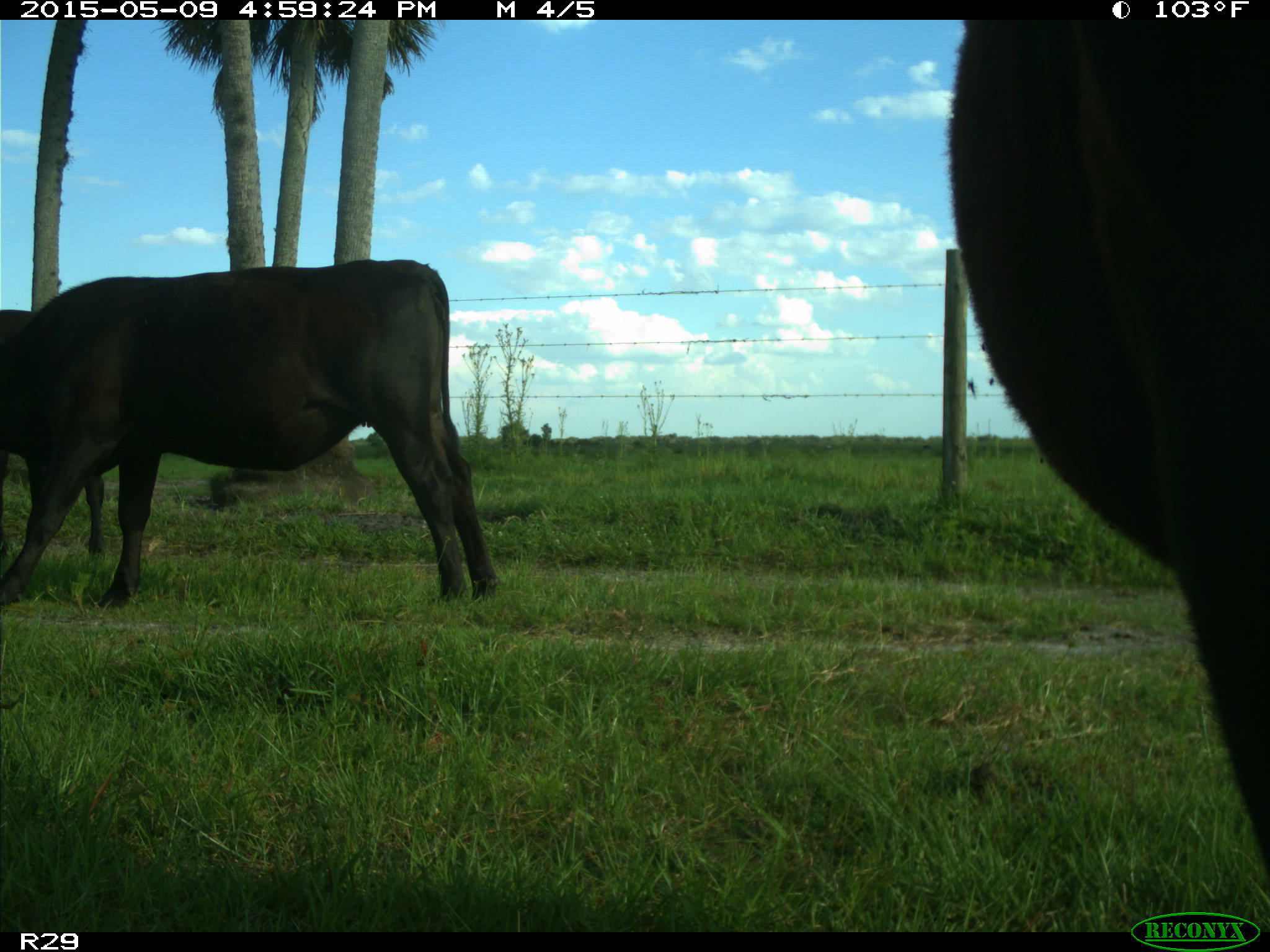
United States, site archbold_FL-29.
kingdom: Animalia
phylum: Chordata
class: Mammalia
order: Artiodactyla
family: Bovidae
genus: Bos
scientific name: Bos taurus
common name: domestic cow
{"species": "Bos taurus (domestic cow)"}